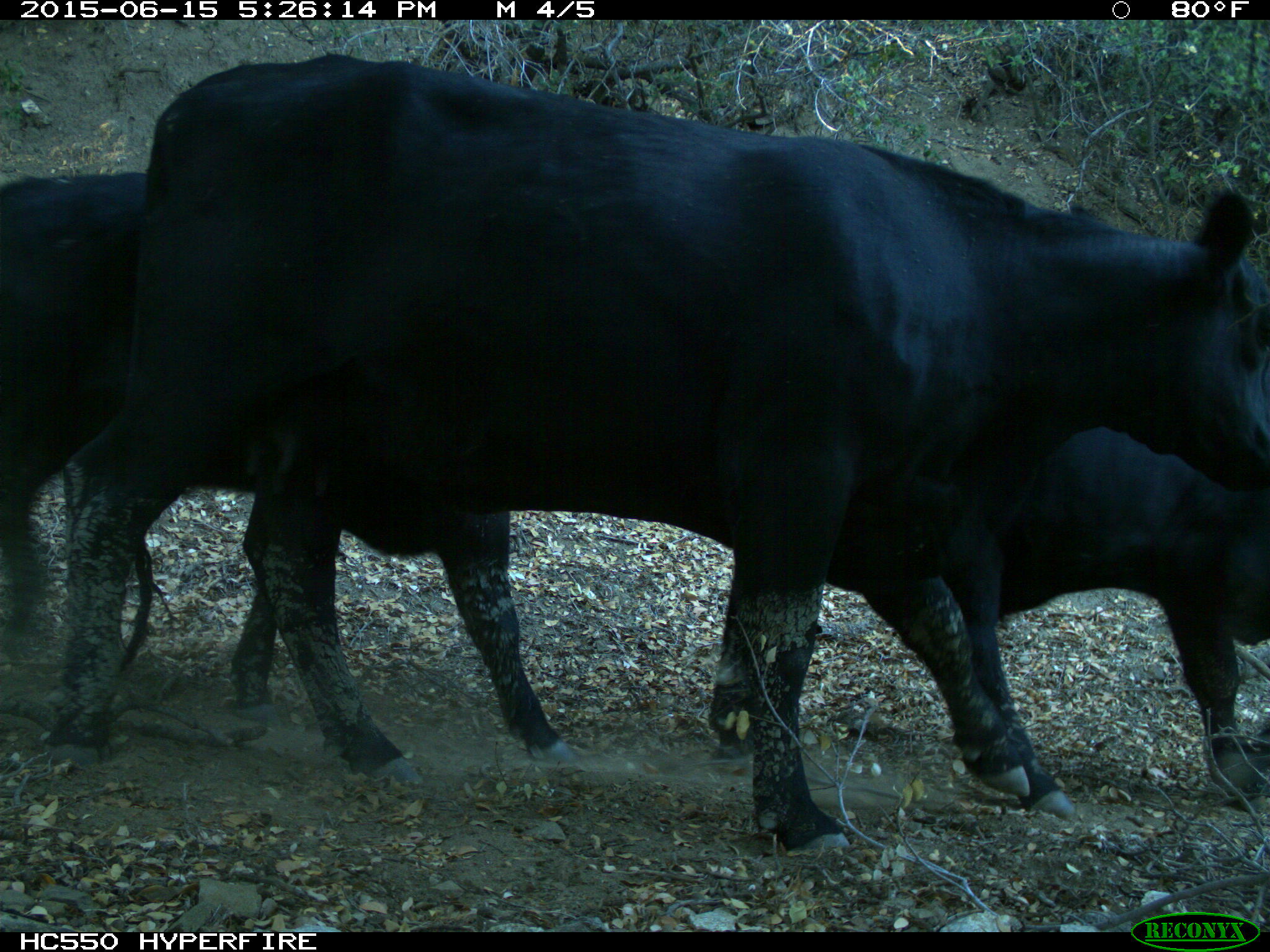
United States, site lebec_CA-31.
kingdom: Animalia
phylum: Chordata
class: Mammalia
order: Artiodactyla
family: Bovidae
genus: Bos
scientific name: Bos taurus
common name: domestic cow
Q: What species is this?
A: Bos taurus (domestic cow).